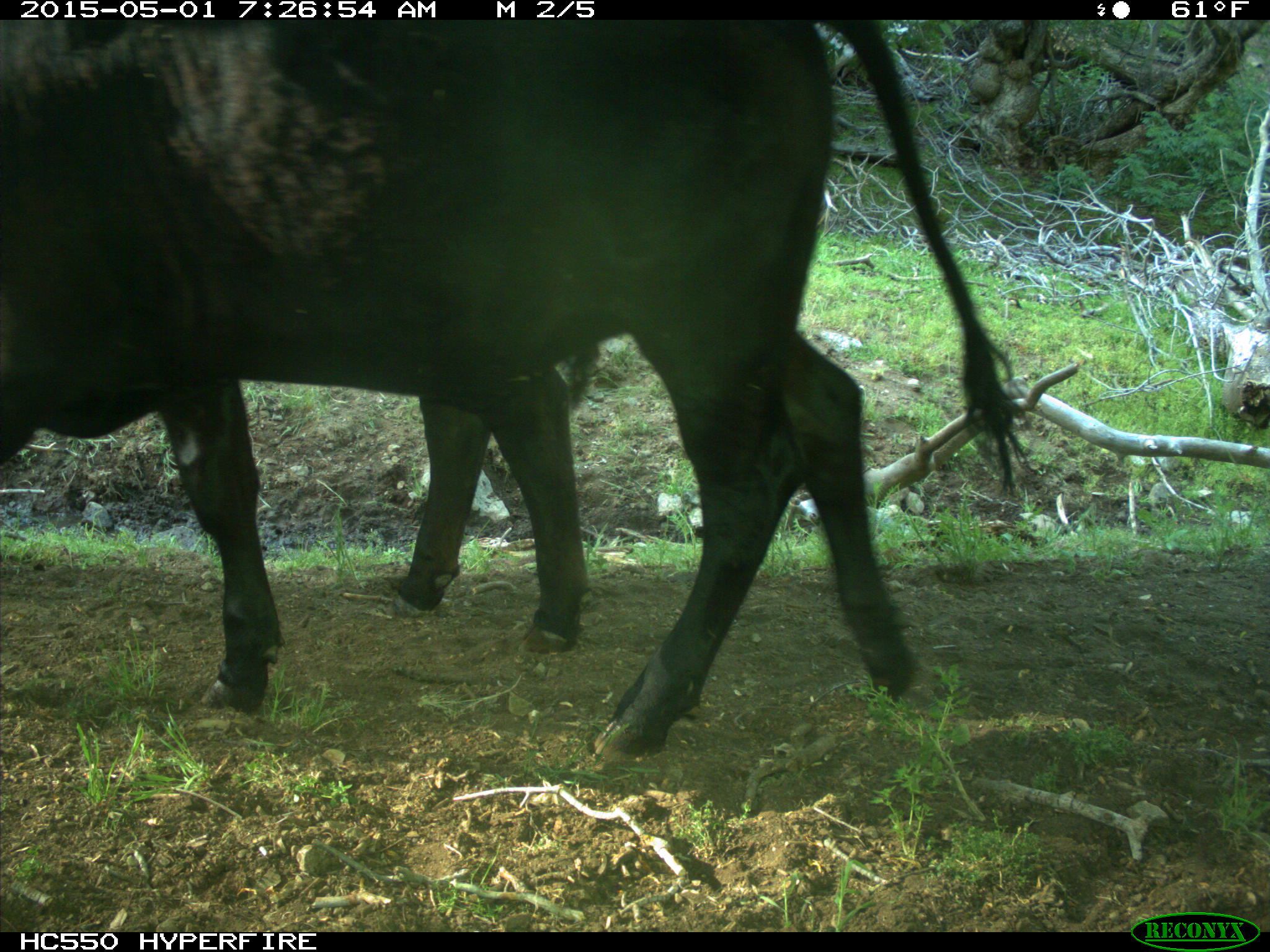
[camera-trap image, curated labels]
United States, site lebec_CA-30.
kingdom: Animalia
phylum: Chordata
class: Mammalia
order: Artiodactyla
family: Bovidae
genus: Bos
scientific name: Bos taurus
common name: domestic cow